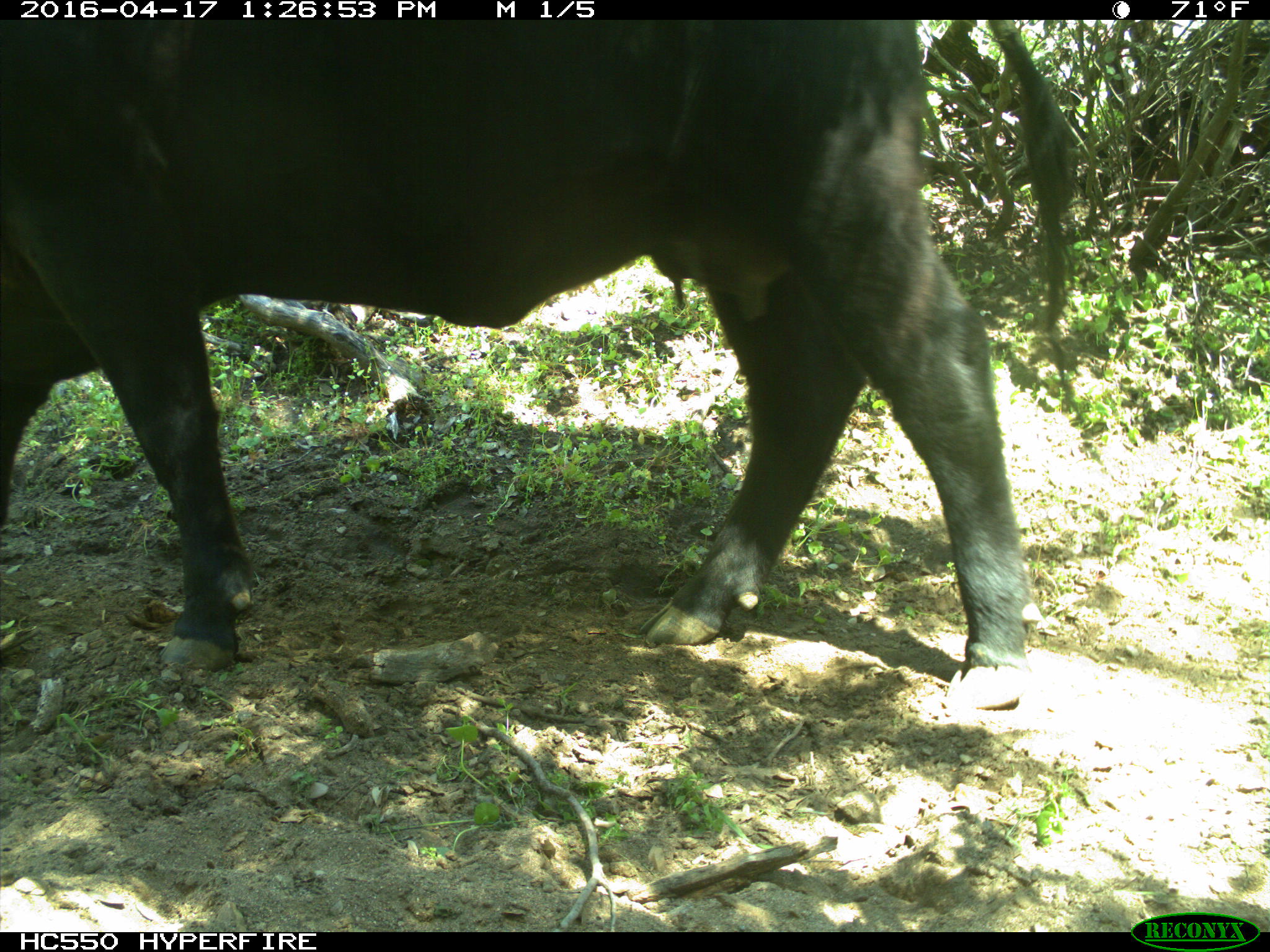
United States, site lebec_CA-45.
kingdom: Animalia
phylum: Chordata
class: Mammalia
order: Artiodactyla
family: Bovidae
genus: Bos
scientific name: Bos taurus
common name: domestic cow